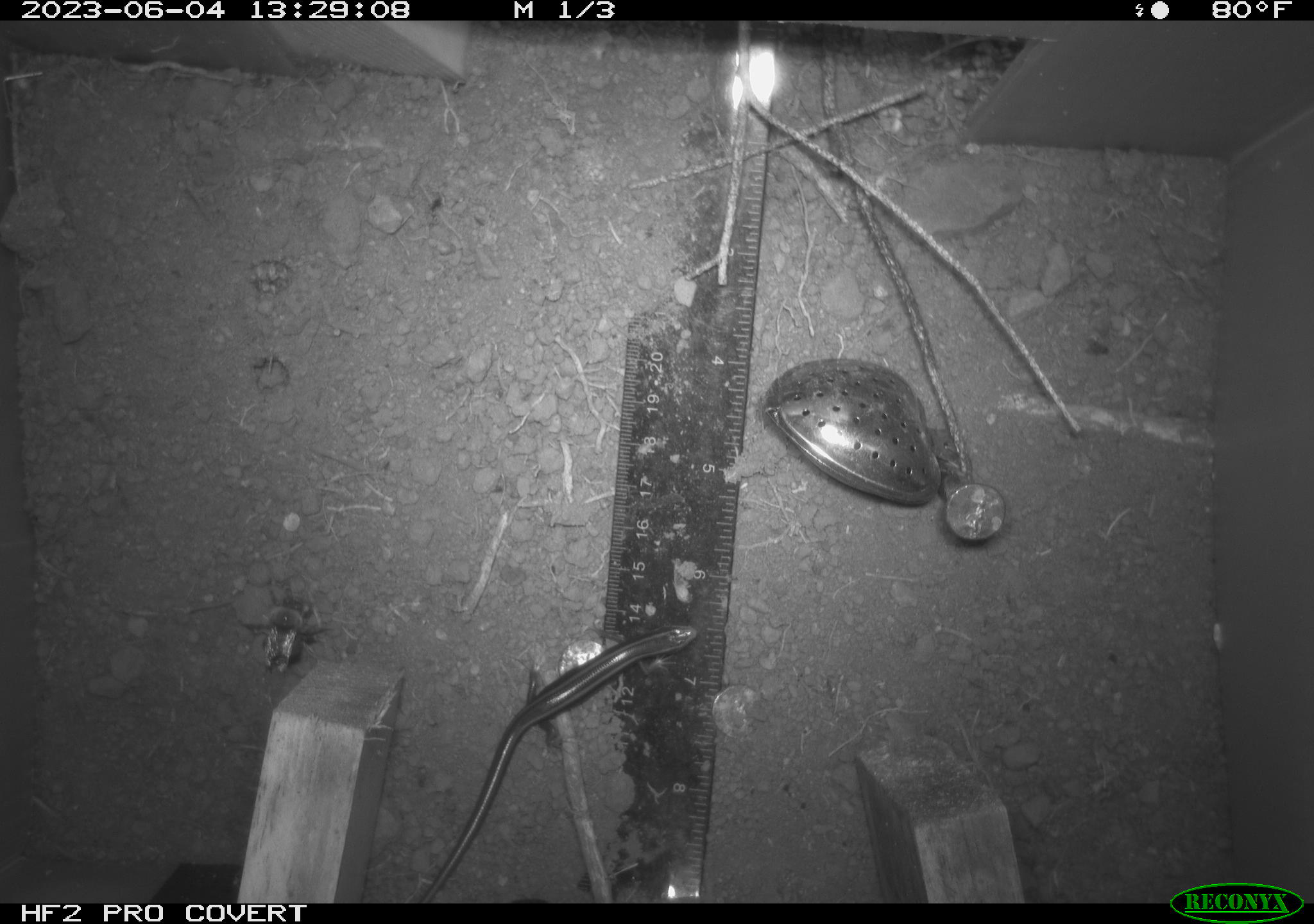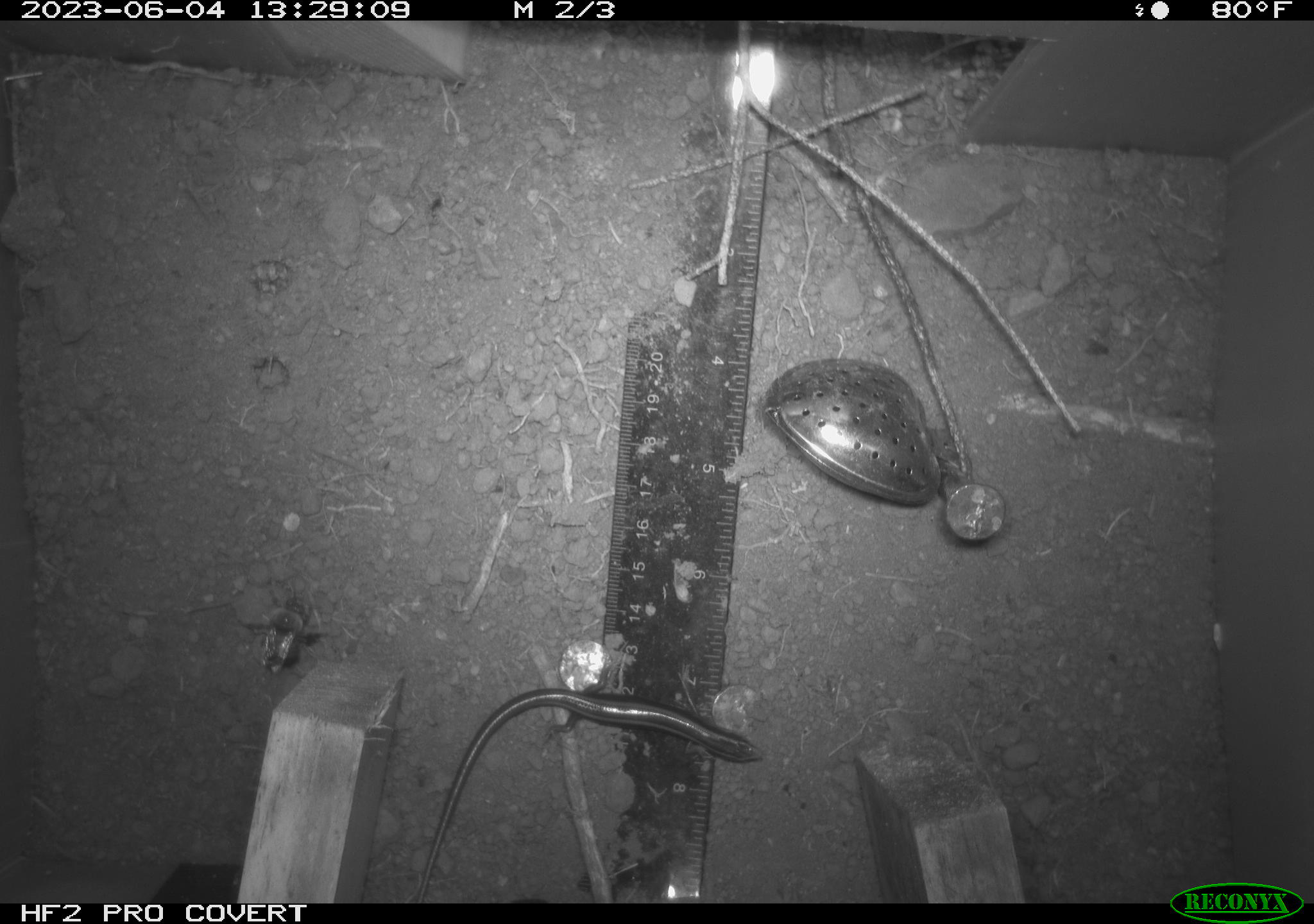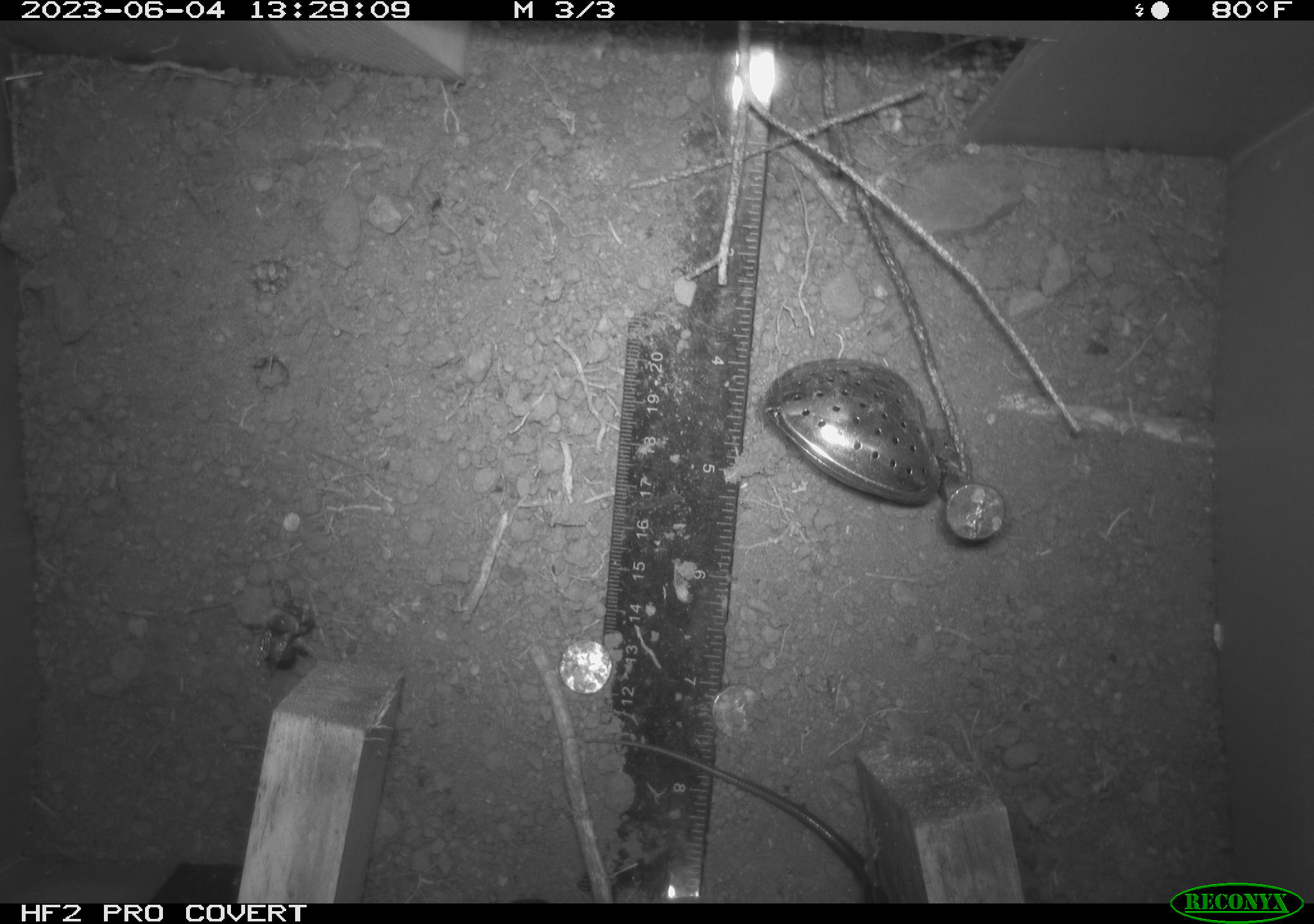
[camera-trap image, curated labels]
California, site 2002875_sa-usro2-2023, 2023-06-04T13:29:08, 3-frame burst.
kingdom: Animalia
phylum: Chordata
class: Reptilia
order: Squamata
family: Scincidae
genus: Plestiodon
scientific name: Plestiodon skiltonianus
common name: western skink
Western skink (Plestiodon skiltonianus).